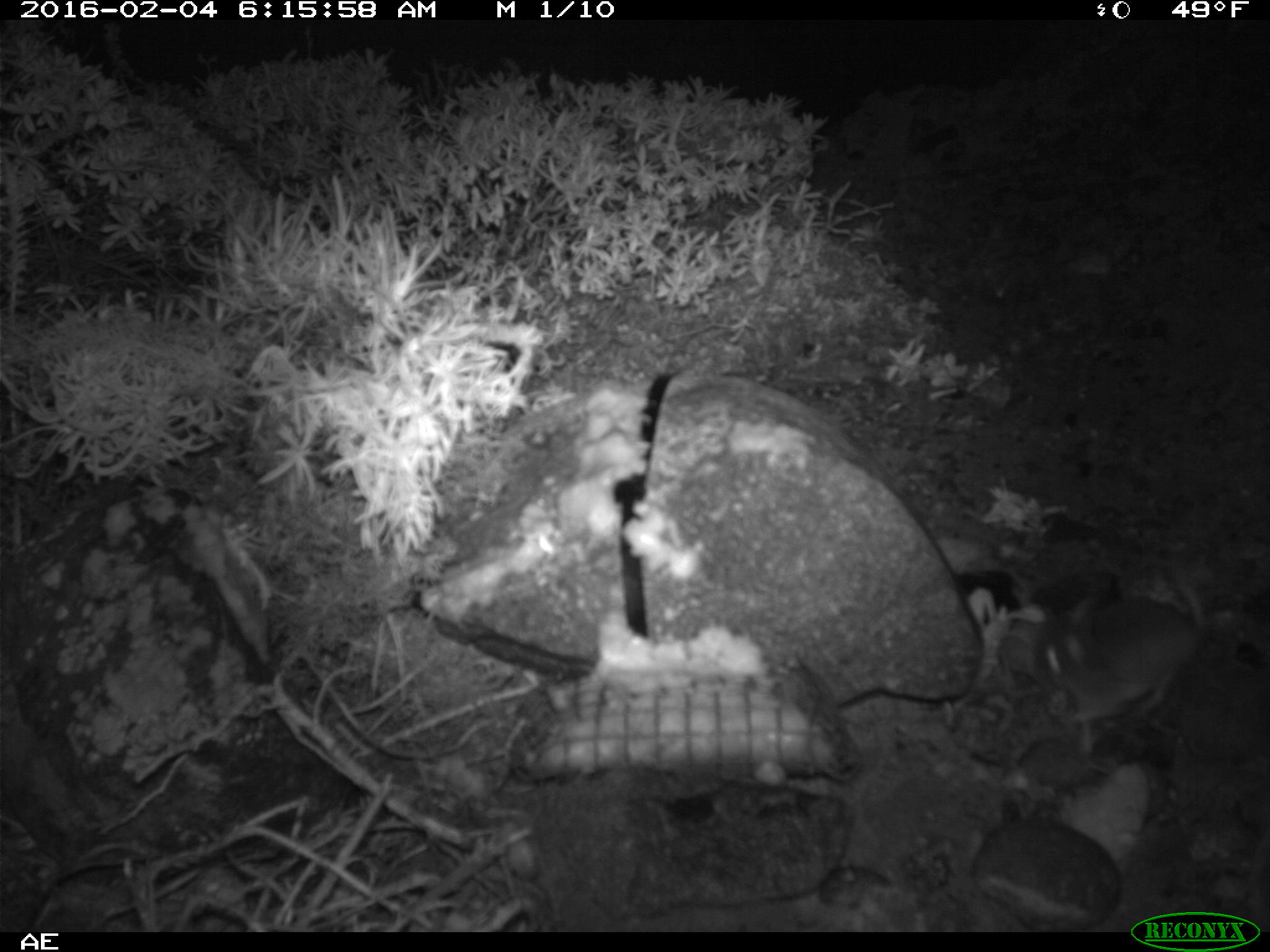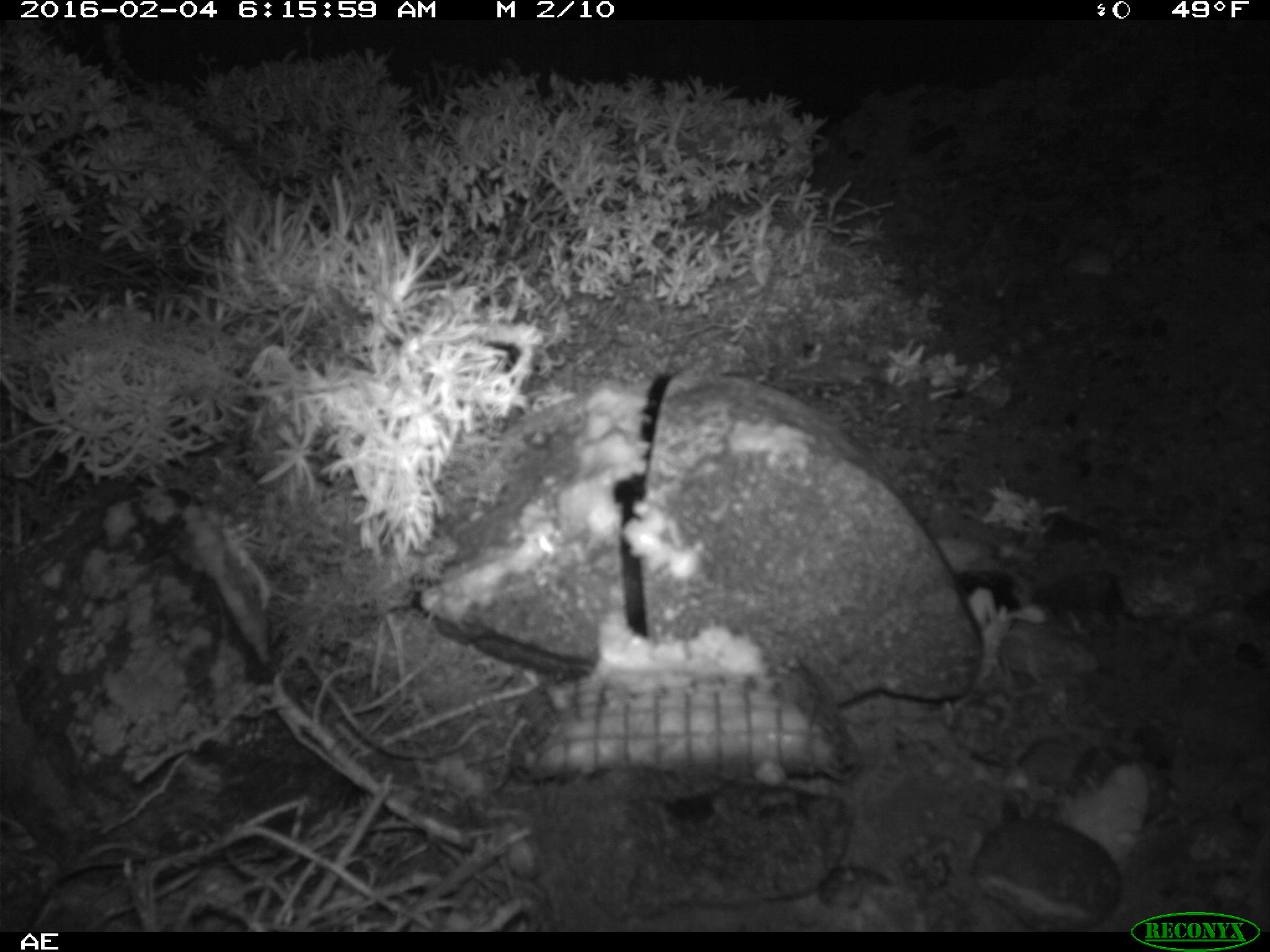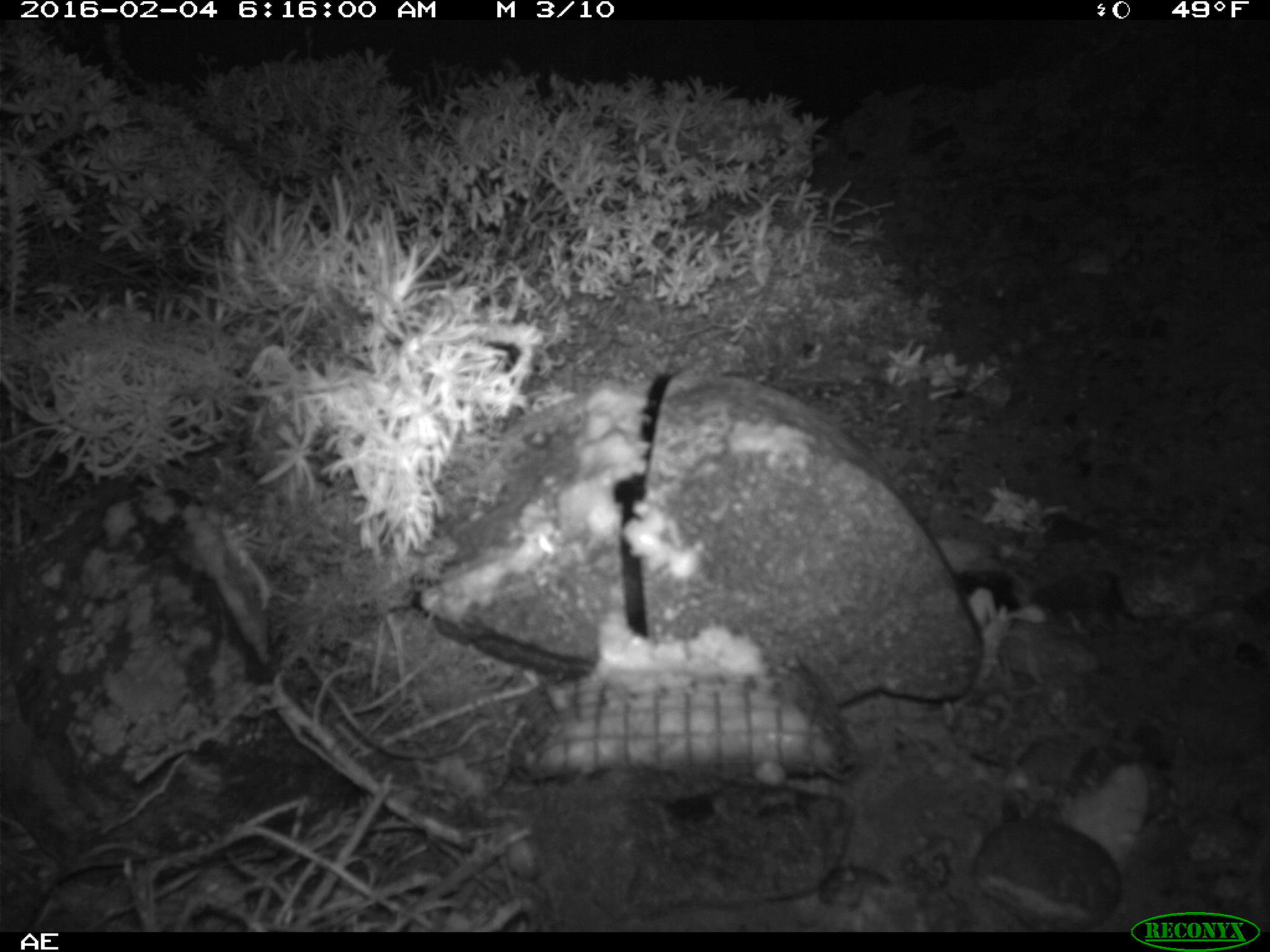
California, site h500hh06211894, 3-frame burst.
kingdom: Animalia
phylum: Chordata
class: Mammalia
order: Rodentia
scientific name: Rodentia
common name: rodent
Rodent (Rodentia).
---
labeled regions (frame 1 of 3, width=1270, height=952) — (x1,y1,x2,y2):
rodent: (1037,557,1205,723)